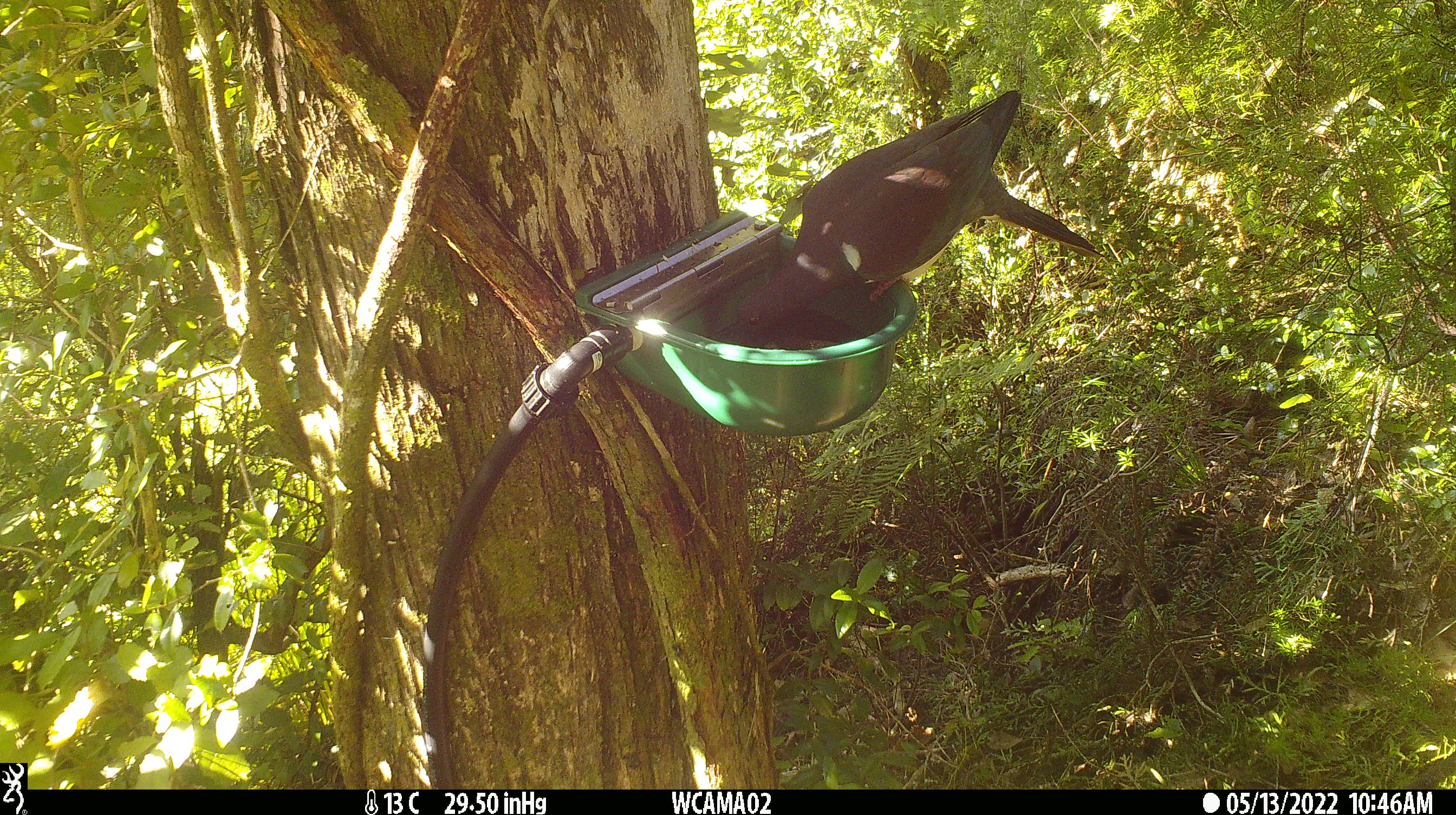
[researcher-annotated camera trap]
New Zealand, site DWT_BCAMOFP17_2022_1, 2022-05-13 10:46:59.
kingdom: Animalia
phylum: Chordata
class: Aves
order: Columbiformes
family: Columbidae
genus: Hemiphaga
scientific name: Hemiphaga novaeseelandiae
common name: new zealand pigeon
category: kereru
Kereru (new zealand pigeon) (Hemiphaga novaeseelandiae).